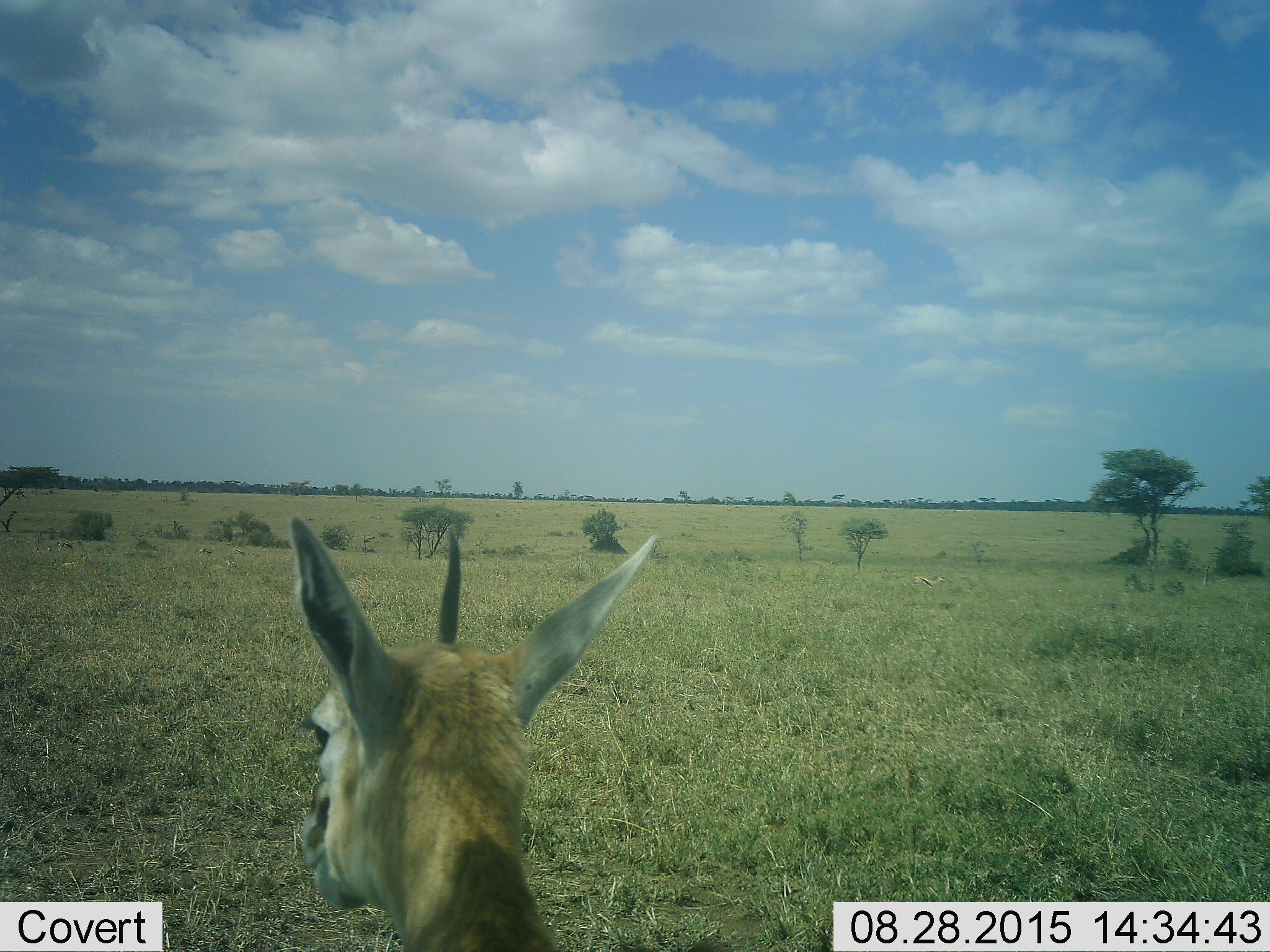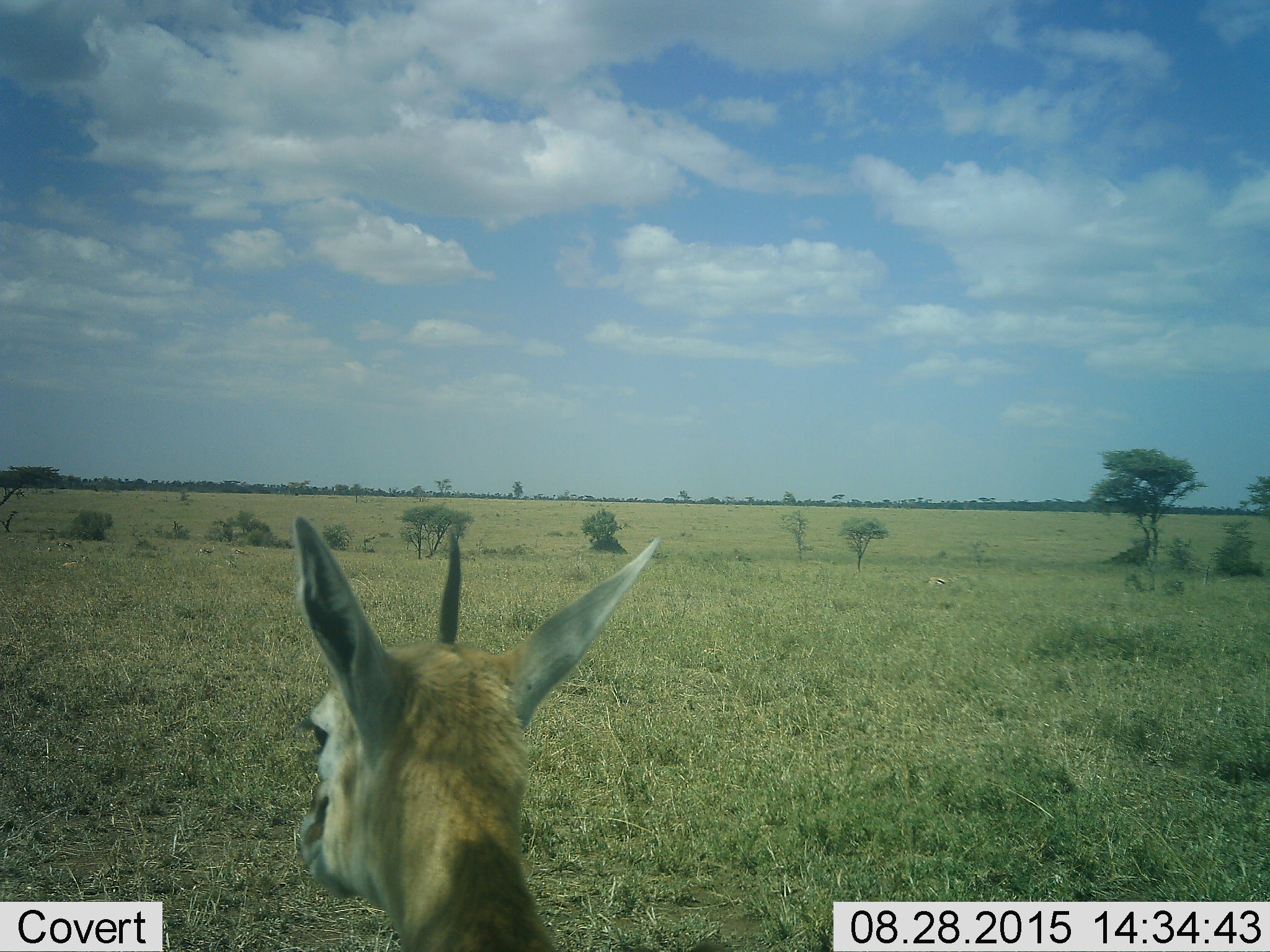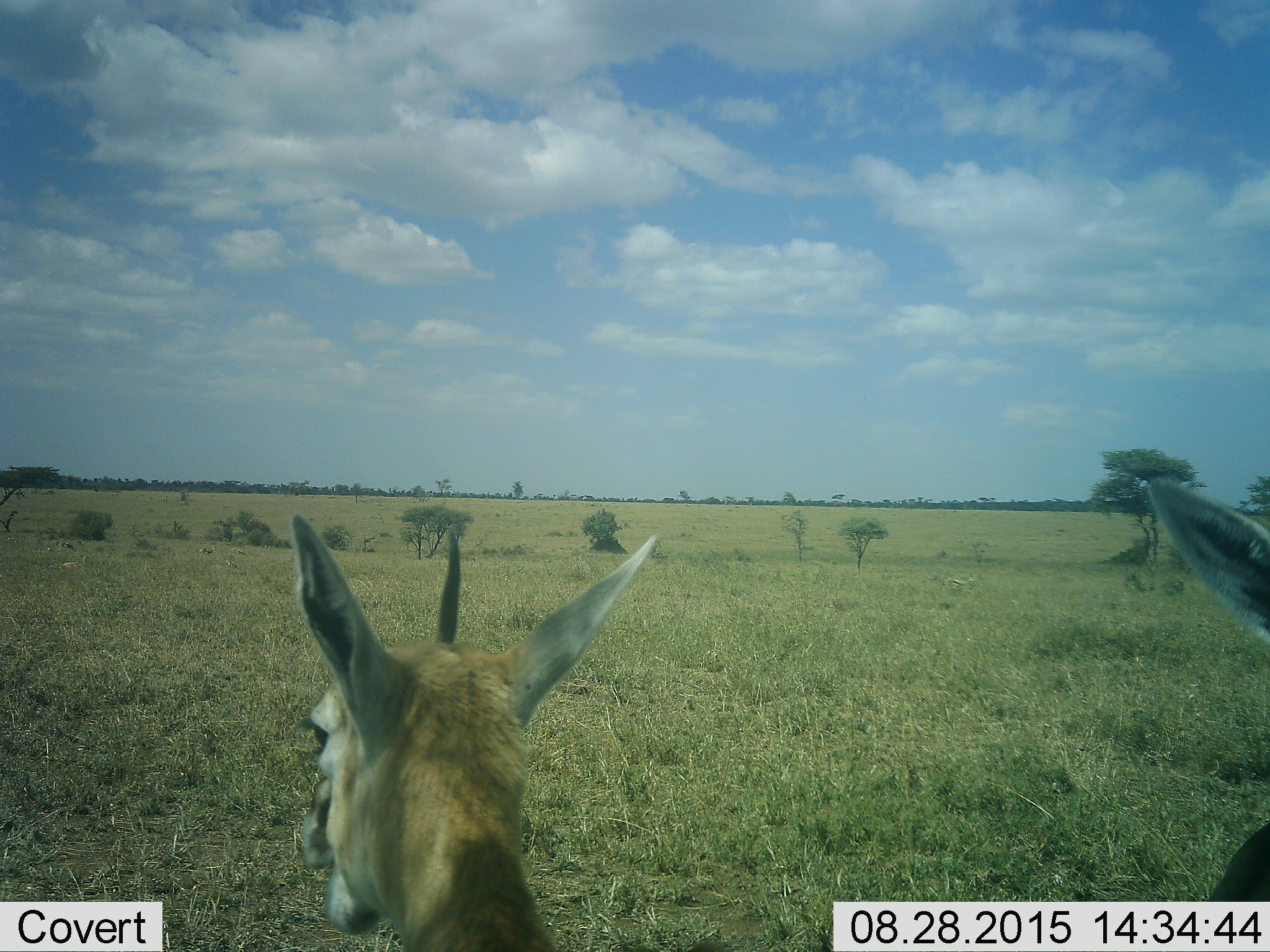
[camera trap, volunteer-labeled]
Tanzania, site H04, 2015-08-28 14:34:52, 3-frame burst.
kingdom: Animalia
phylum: Chordata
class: Mammalia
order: Artiodactyla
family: Bovidae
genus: Eudorcas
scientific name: Eudorcas thomsonii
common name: thomson's gazelle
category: gazellethomsons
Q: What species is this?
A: Gazellethomsons (thomson's gazelle) (Eudorcas thomsonii).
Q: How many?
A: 2.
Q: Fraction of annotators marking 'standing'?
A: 100%.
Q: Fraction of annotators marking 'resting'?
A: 14%.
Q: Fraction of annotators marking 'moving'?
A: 0%.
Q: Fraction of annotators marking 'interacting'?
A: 0%.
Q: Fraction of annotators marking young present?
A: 0%.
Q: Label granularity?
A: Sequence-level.